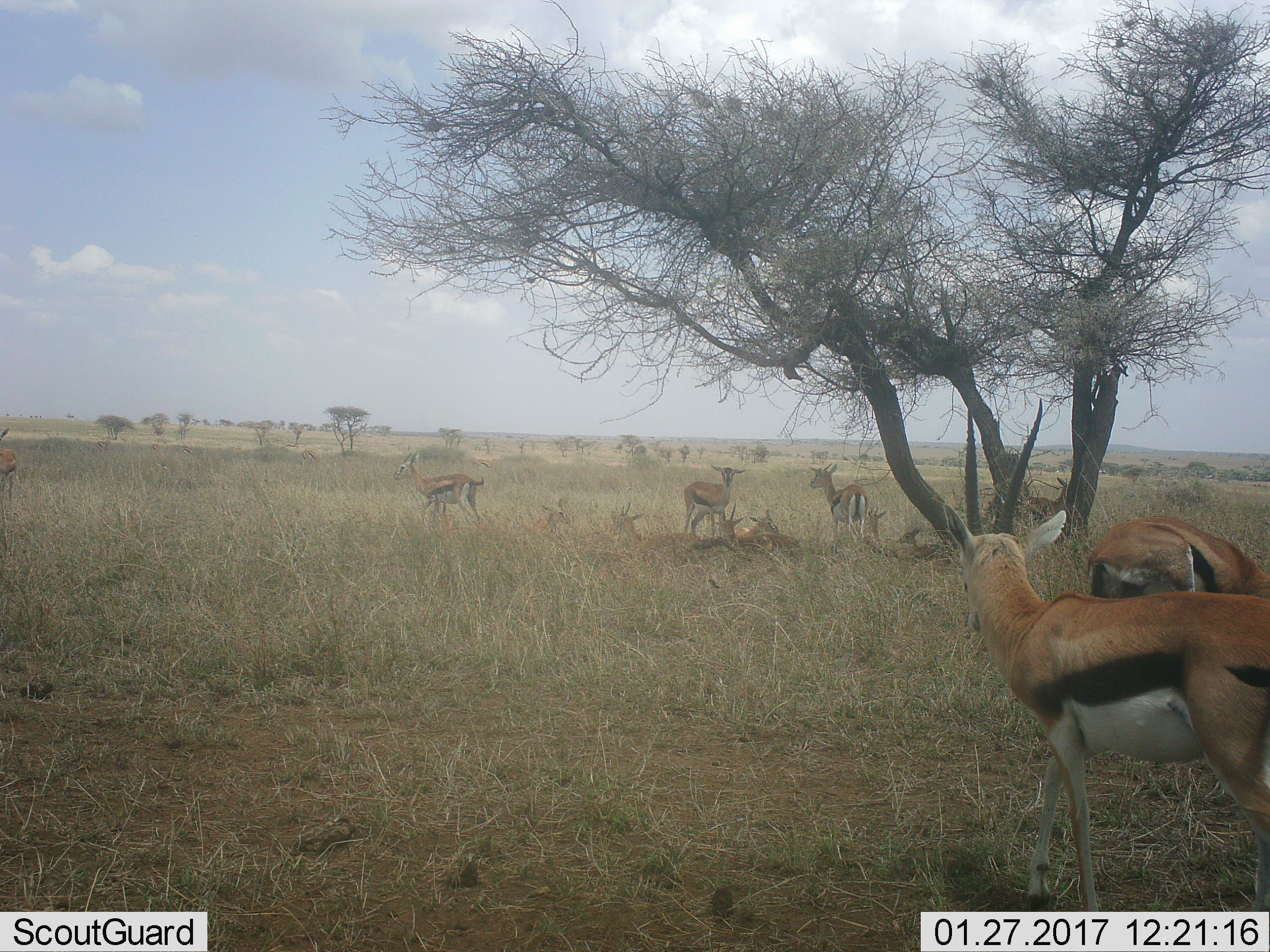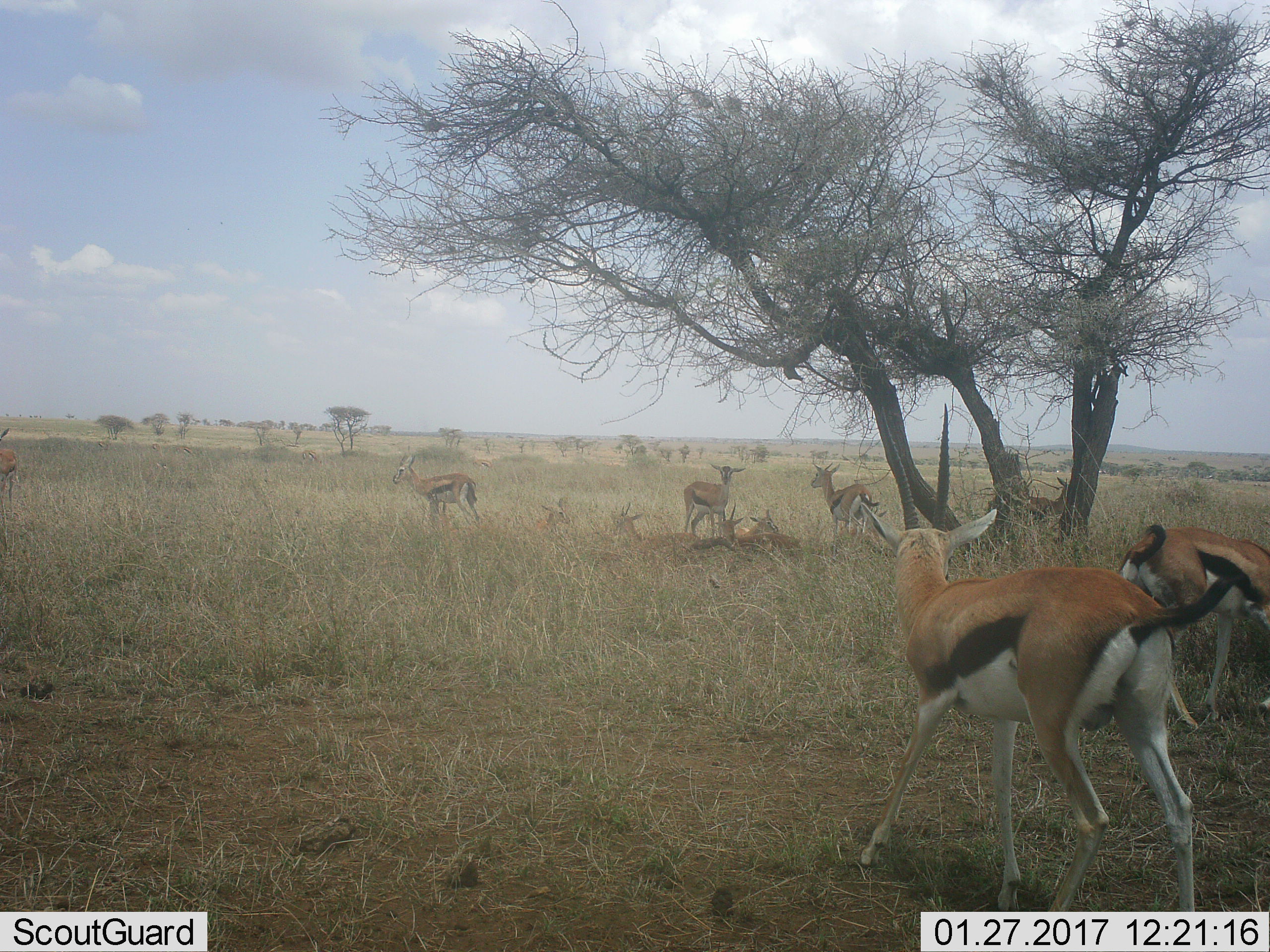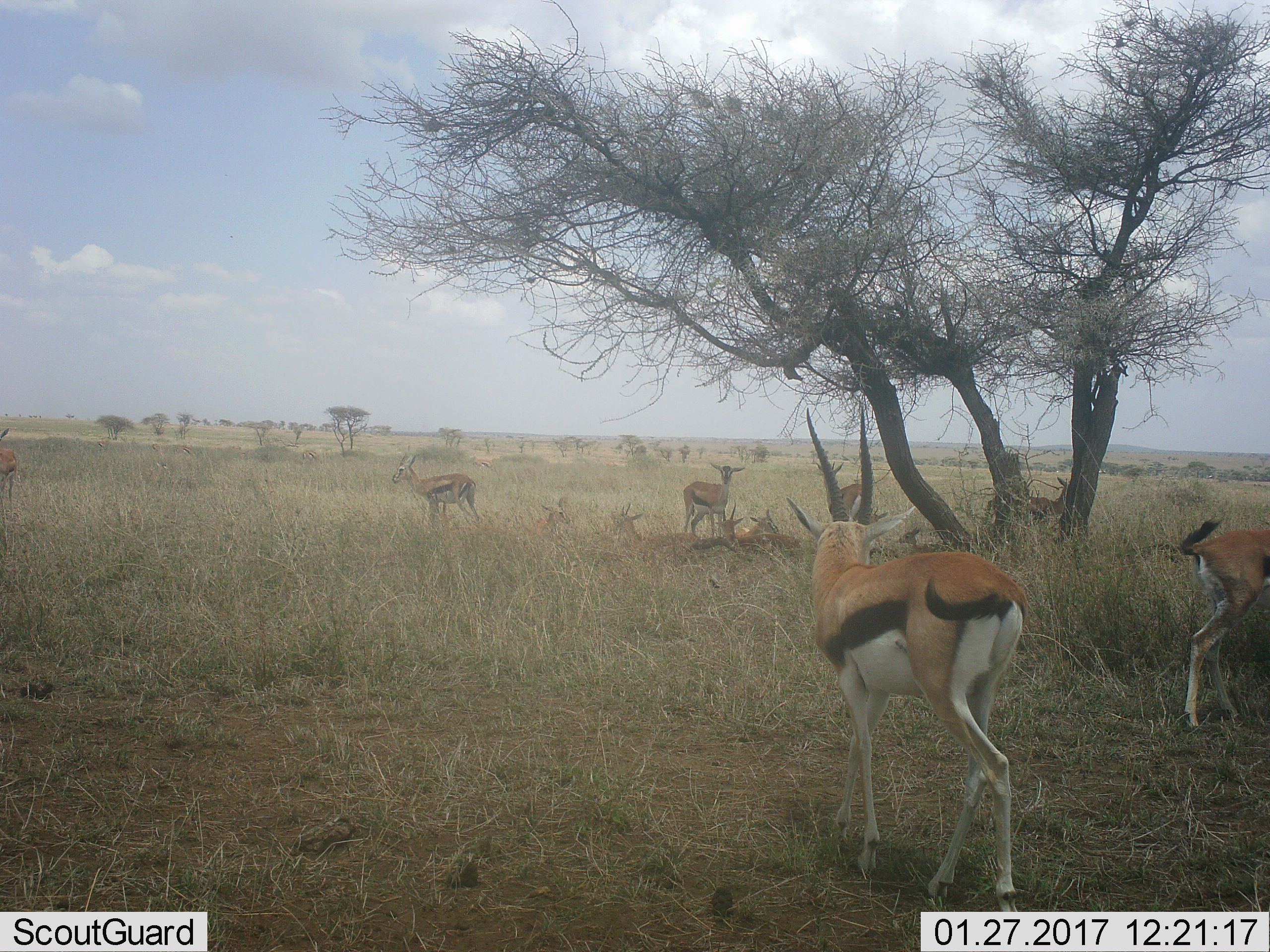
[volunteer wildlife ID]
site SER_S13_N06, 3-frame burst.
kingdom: Animalia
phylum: Chordata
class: Mammalia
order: Artiodactyla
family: Bovidae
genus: Eudorcas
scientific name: Eudorcas thomsonii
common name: thomson's gazelle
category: gazellethomsons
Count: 11-50.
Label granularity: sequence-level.